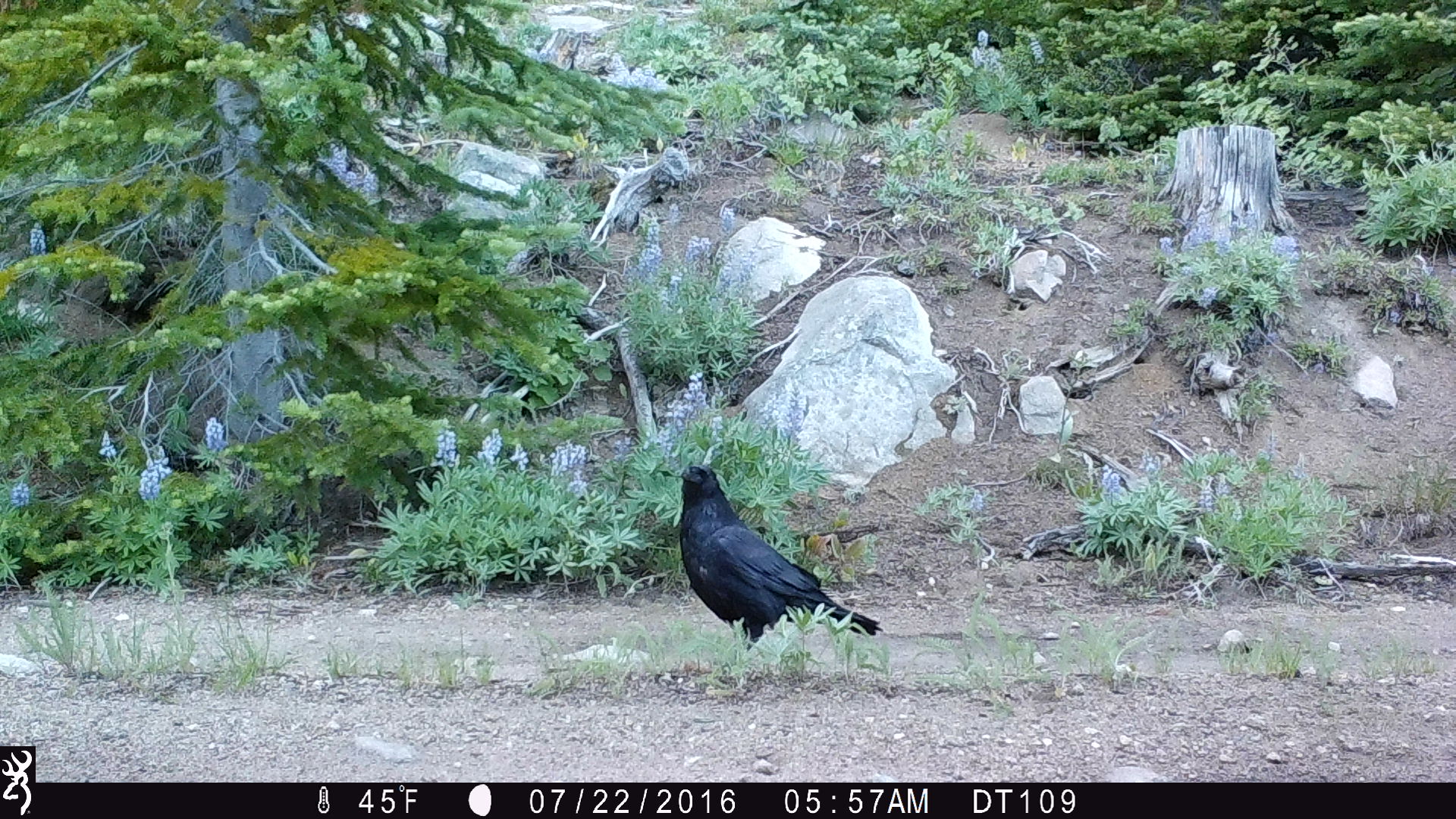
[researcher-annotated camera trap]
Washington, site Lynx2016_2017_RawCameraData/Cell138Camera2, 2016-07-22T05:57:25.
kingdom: Animalia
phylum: Chordata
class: Aves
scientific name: Aves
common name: birds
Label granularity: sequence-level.